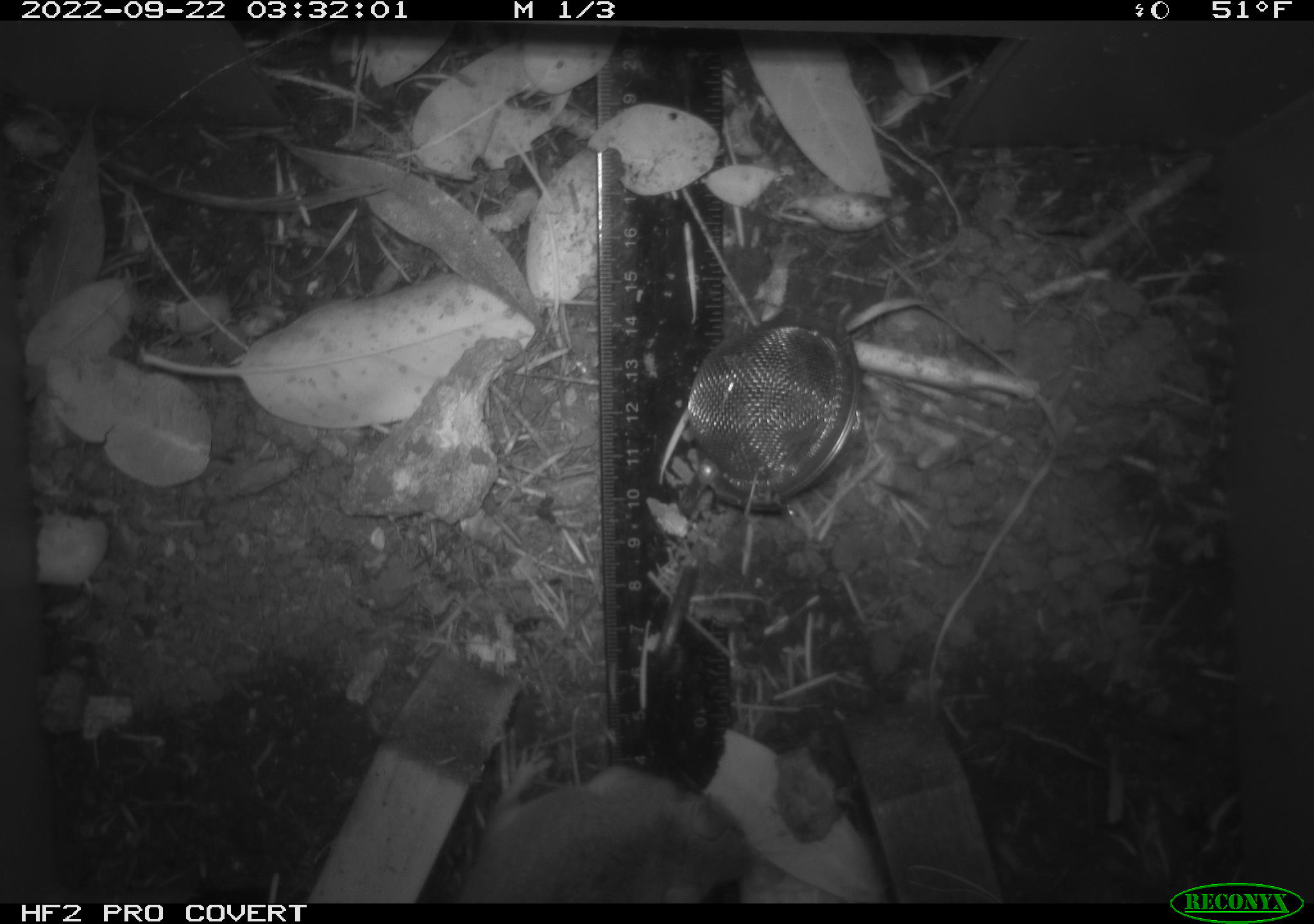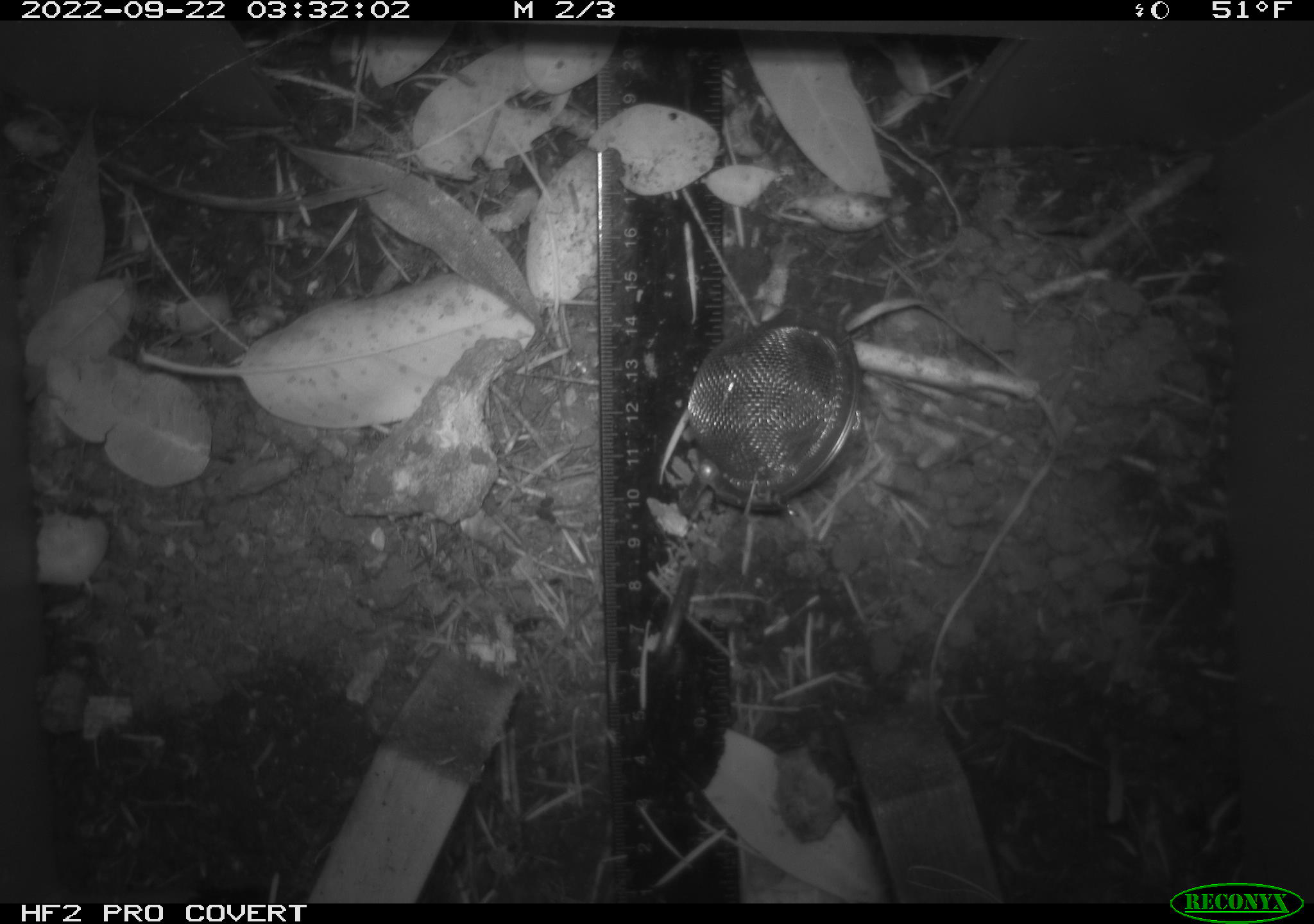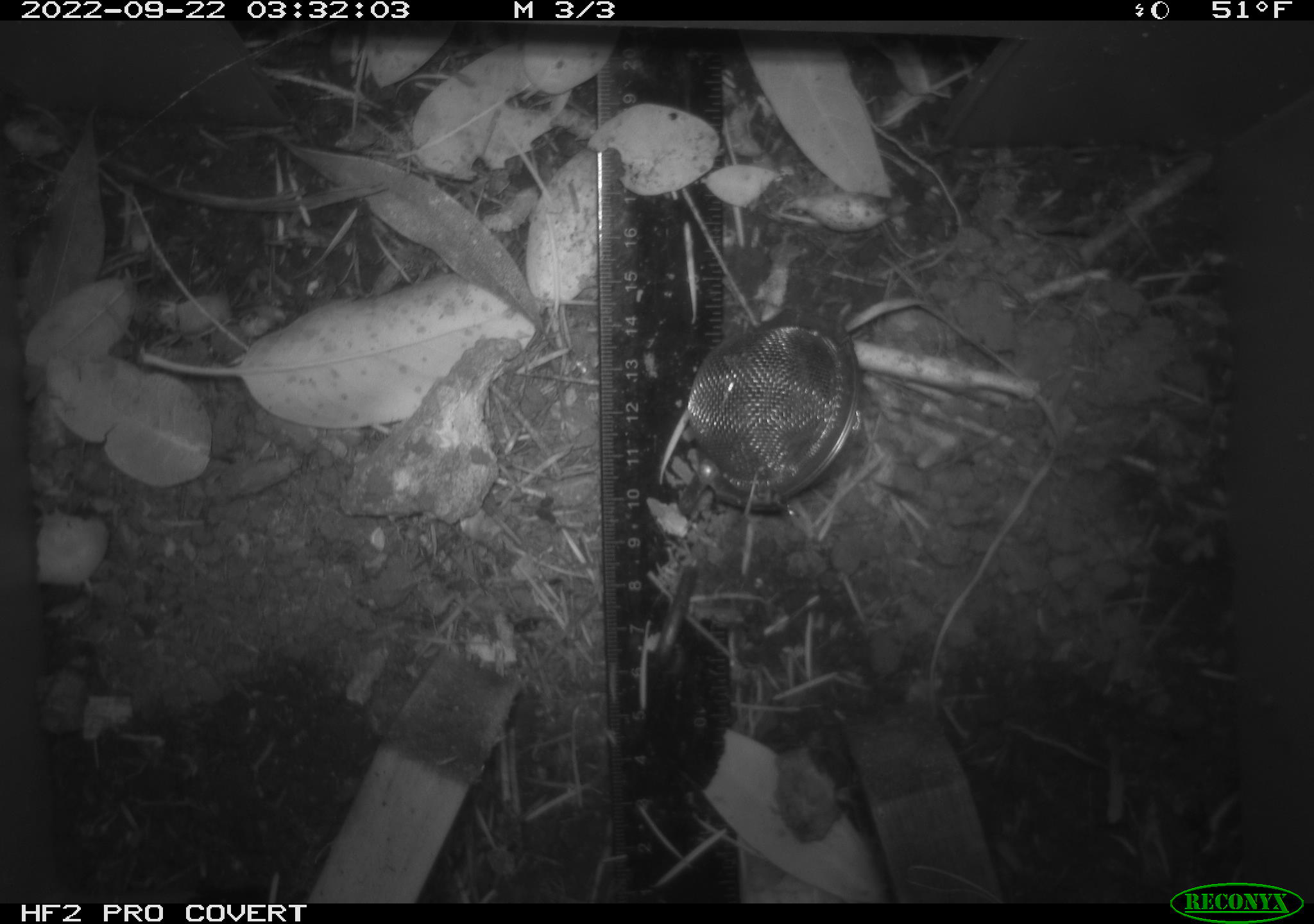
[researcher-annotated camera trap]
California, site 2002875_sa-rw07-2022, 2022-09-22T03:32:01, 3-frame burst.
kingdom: Animalia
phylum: Chordata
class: Mammalia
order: Rodentia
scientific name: Rodentia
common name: mouse species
Mouse species (Rodentia).